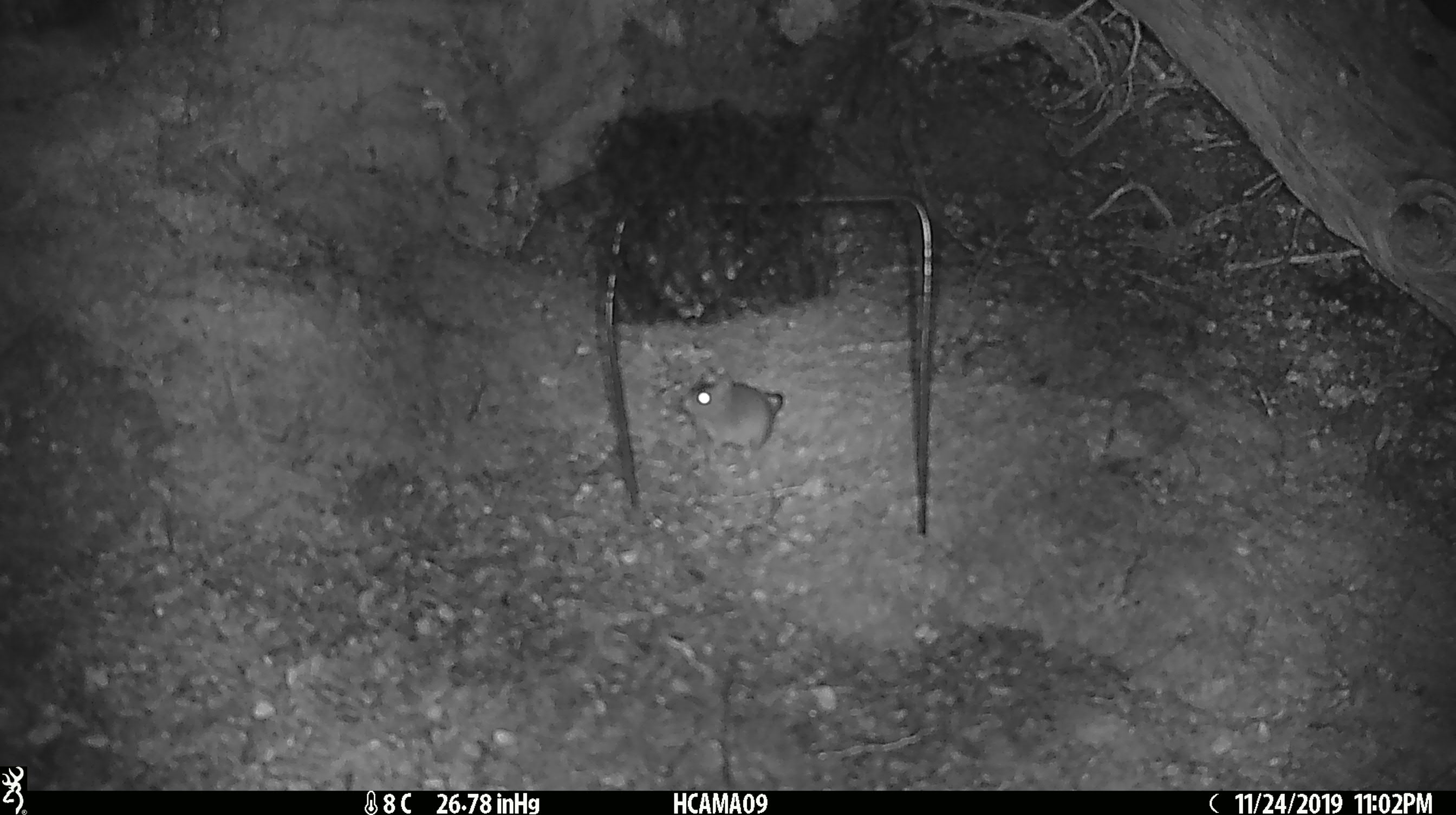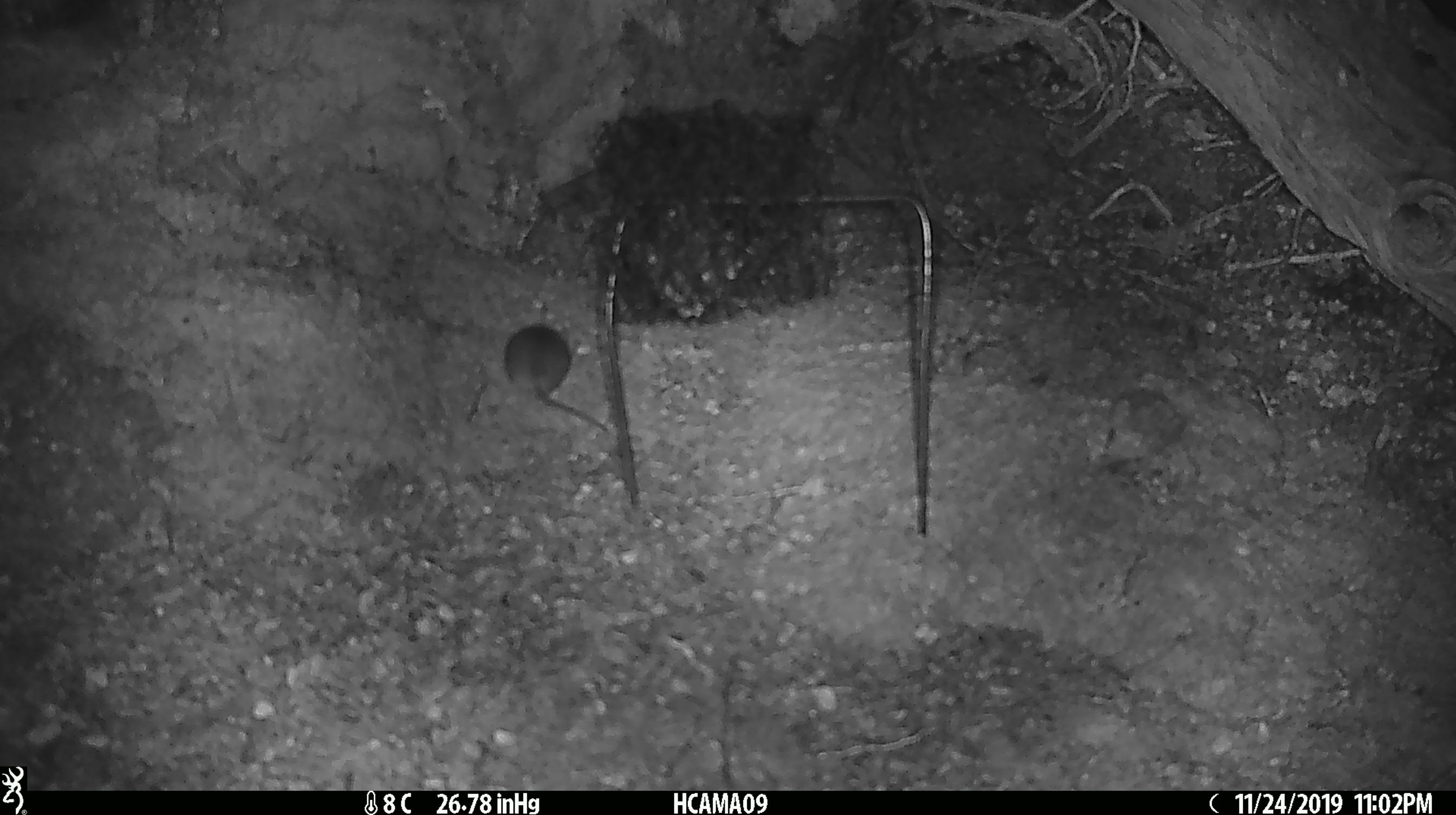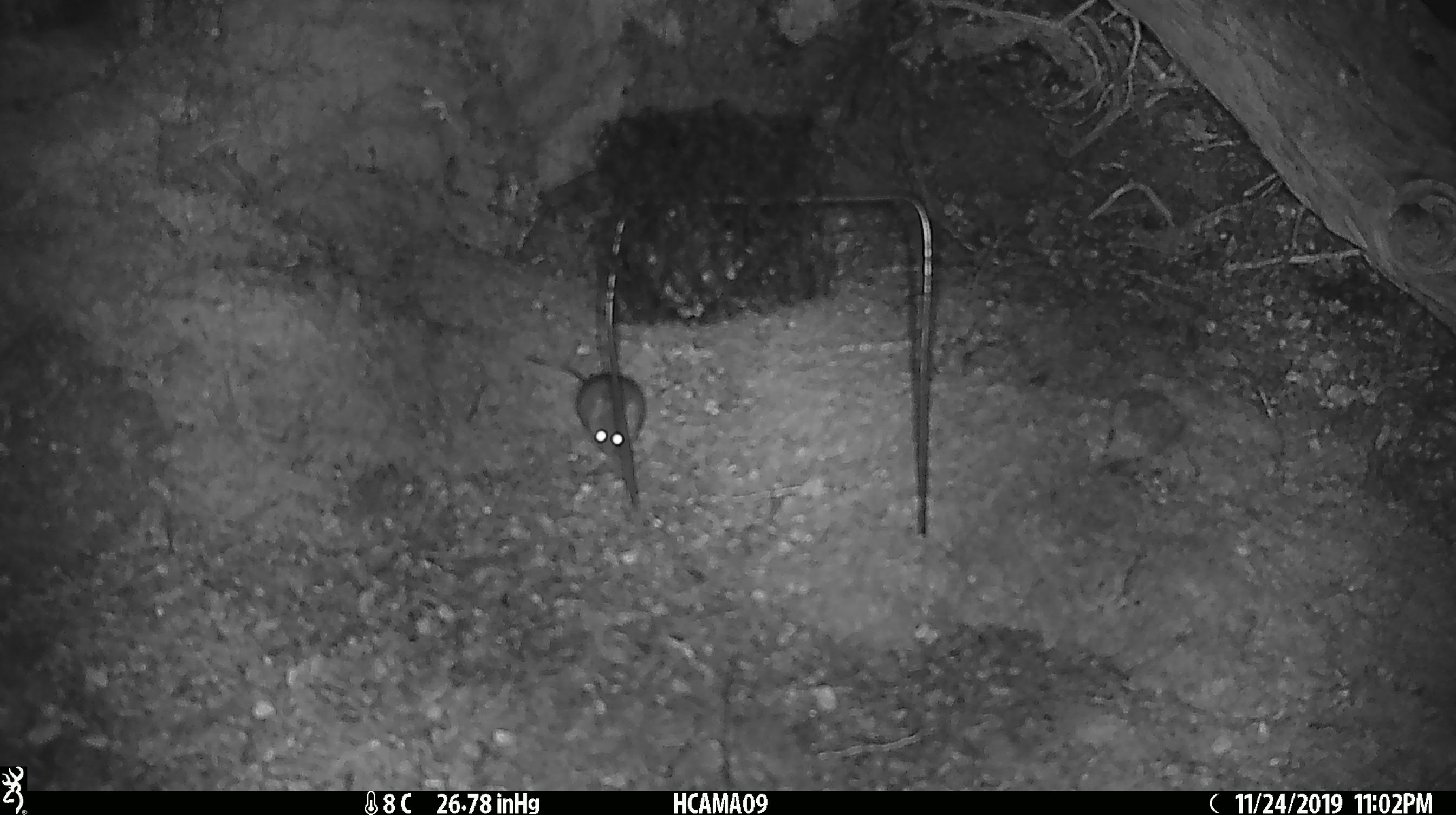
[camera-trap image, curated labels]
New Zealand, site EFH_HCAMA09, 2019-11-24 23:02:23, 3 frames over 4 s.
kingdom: Animalia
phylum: Chordata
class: Mammalia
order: Rodentia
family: Muridae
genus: Mus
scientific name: Mus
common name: mouse